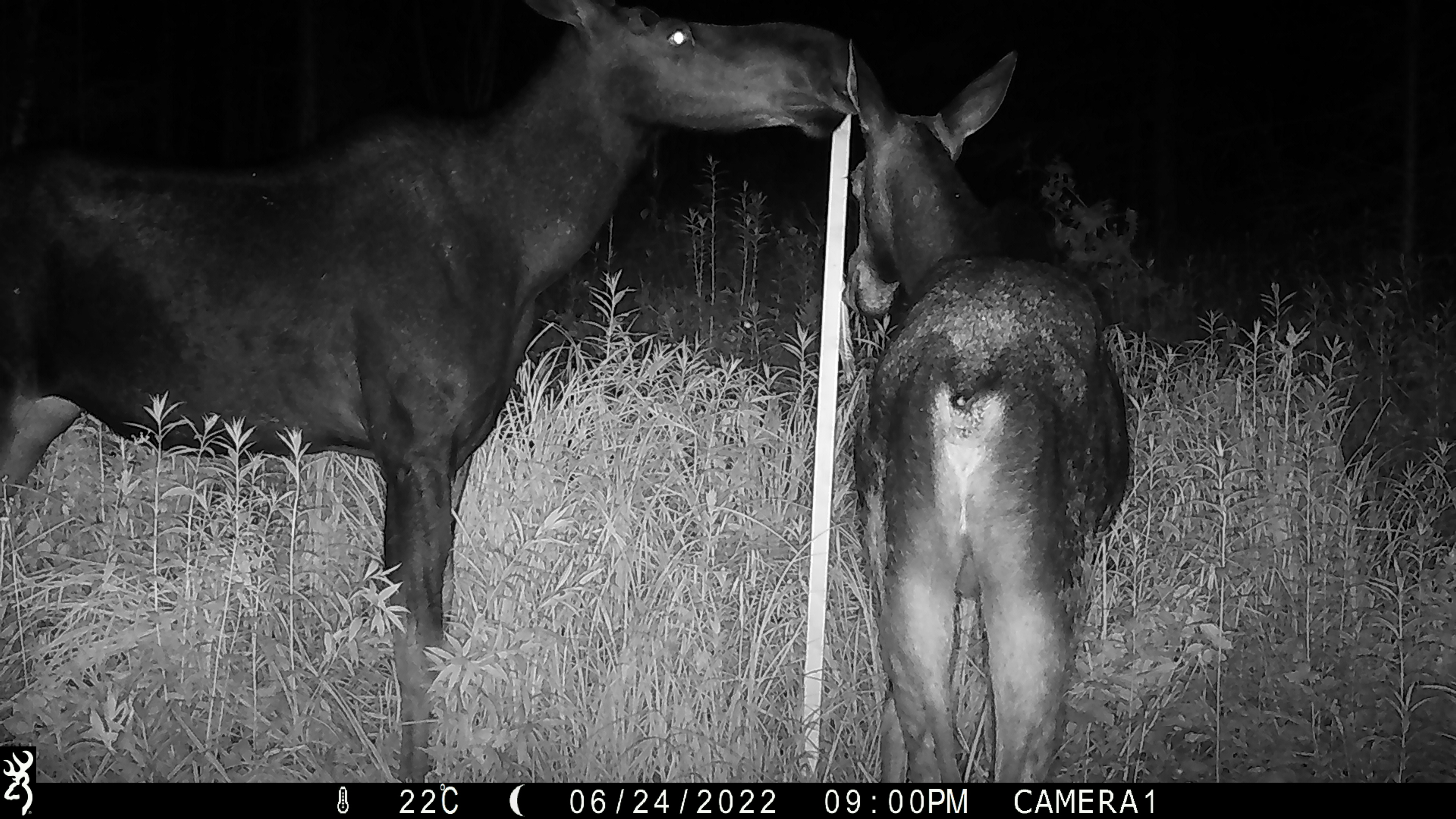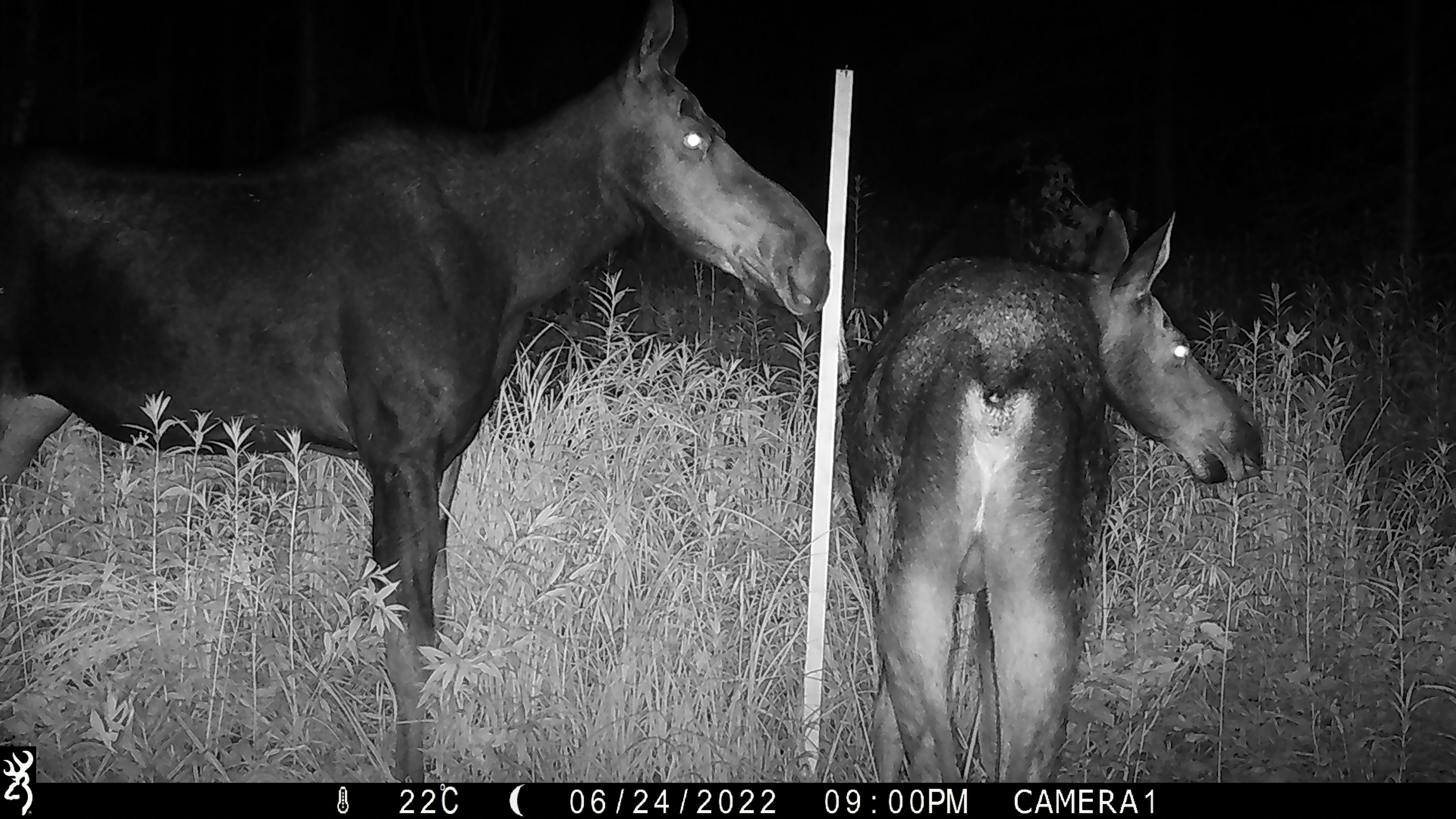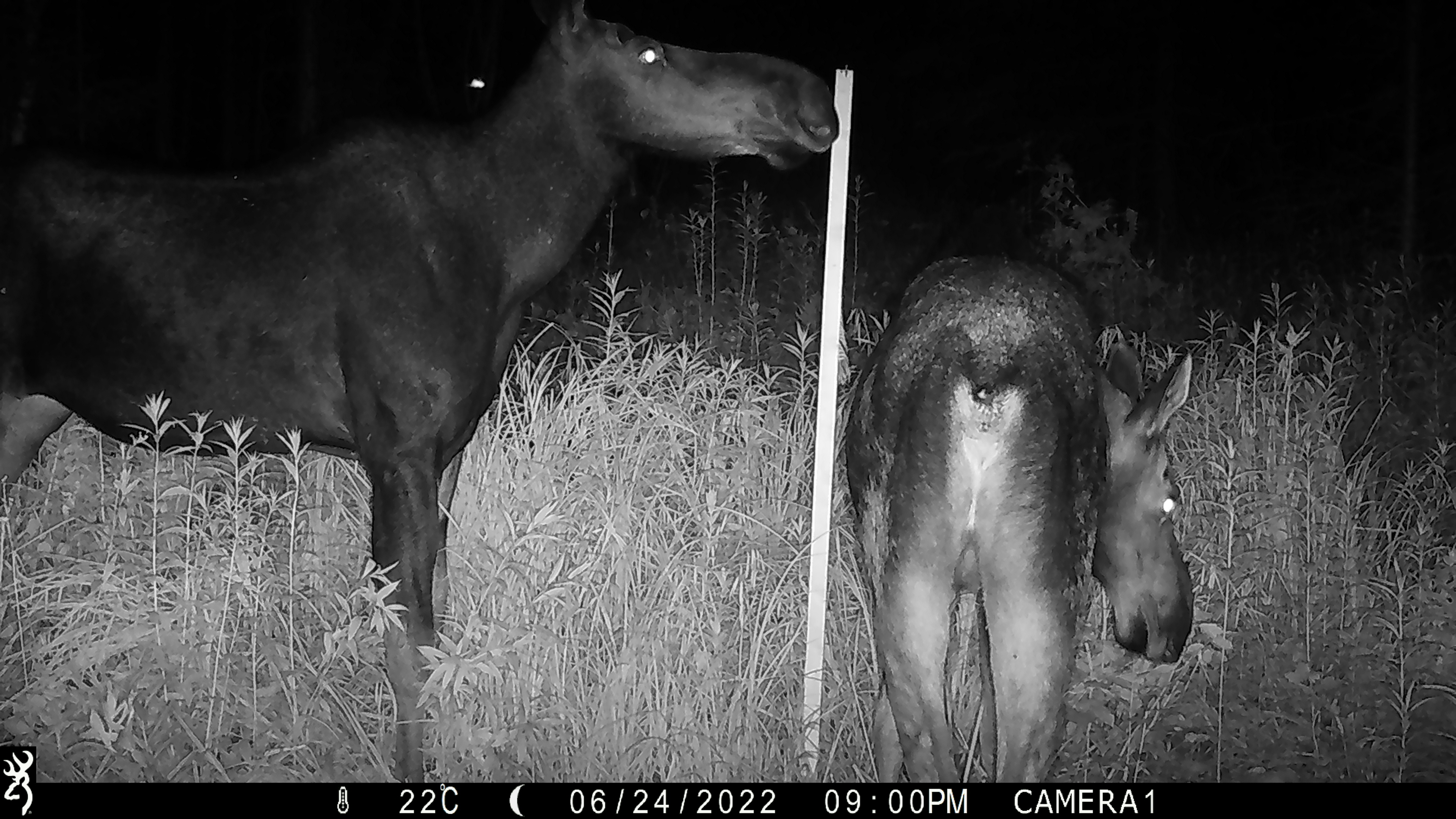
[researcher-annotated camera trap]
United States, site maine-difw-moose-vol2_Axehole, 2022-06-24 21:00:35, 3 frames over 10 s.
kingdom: Animalia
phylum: Chordata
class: Mammalia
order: Artiodactyla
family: Cervidae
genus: Alces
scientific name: Alces alces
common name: moose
Moose (Alces alces).